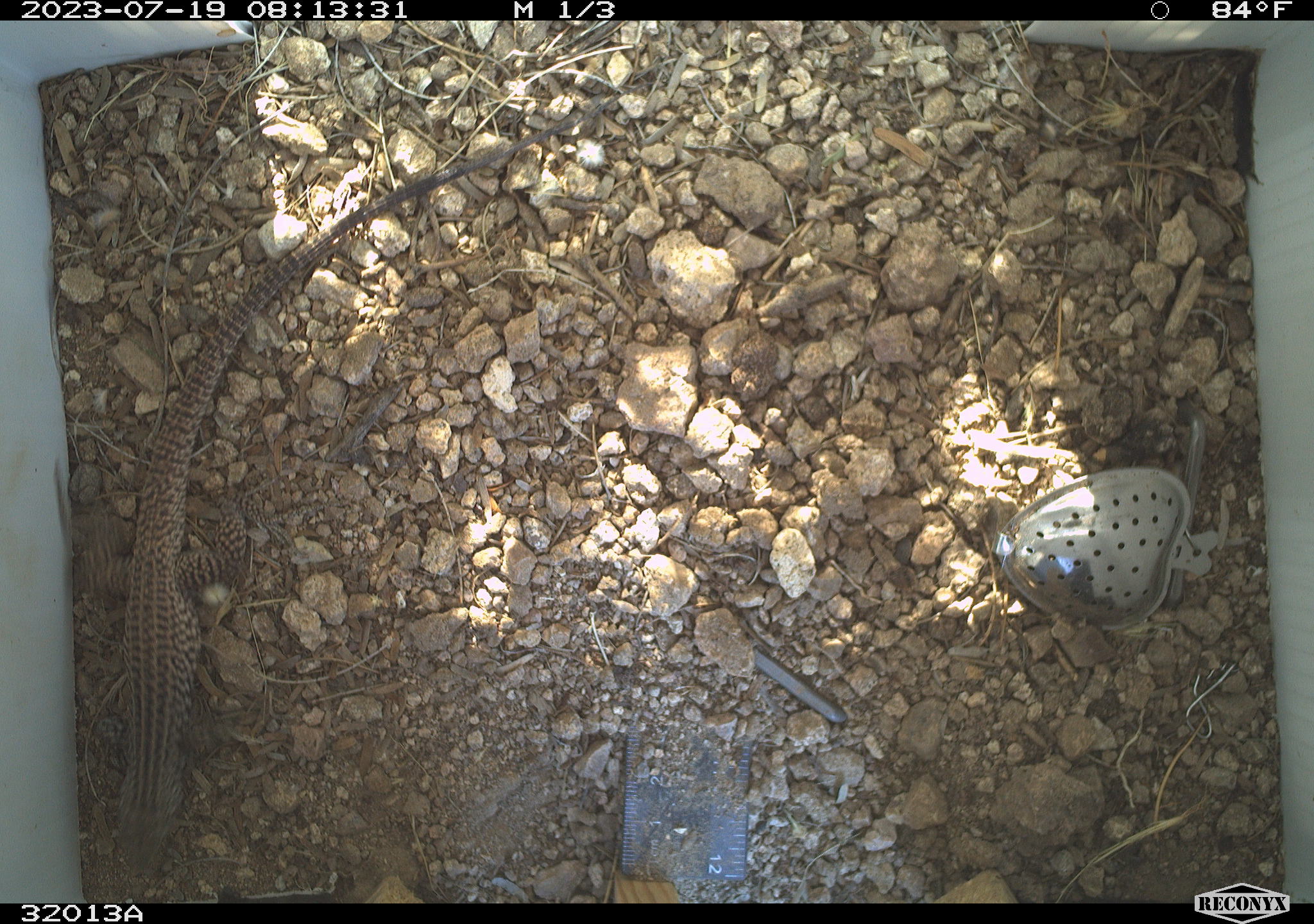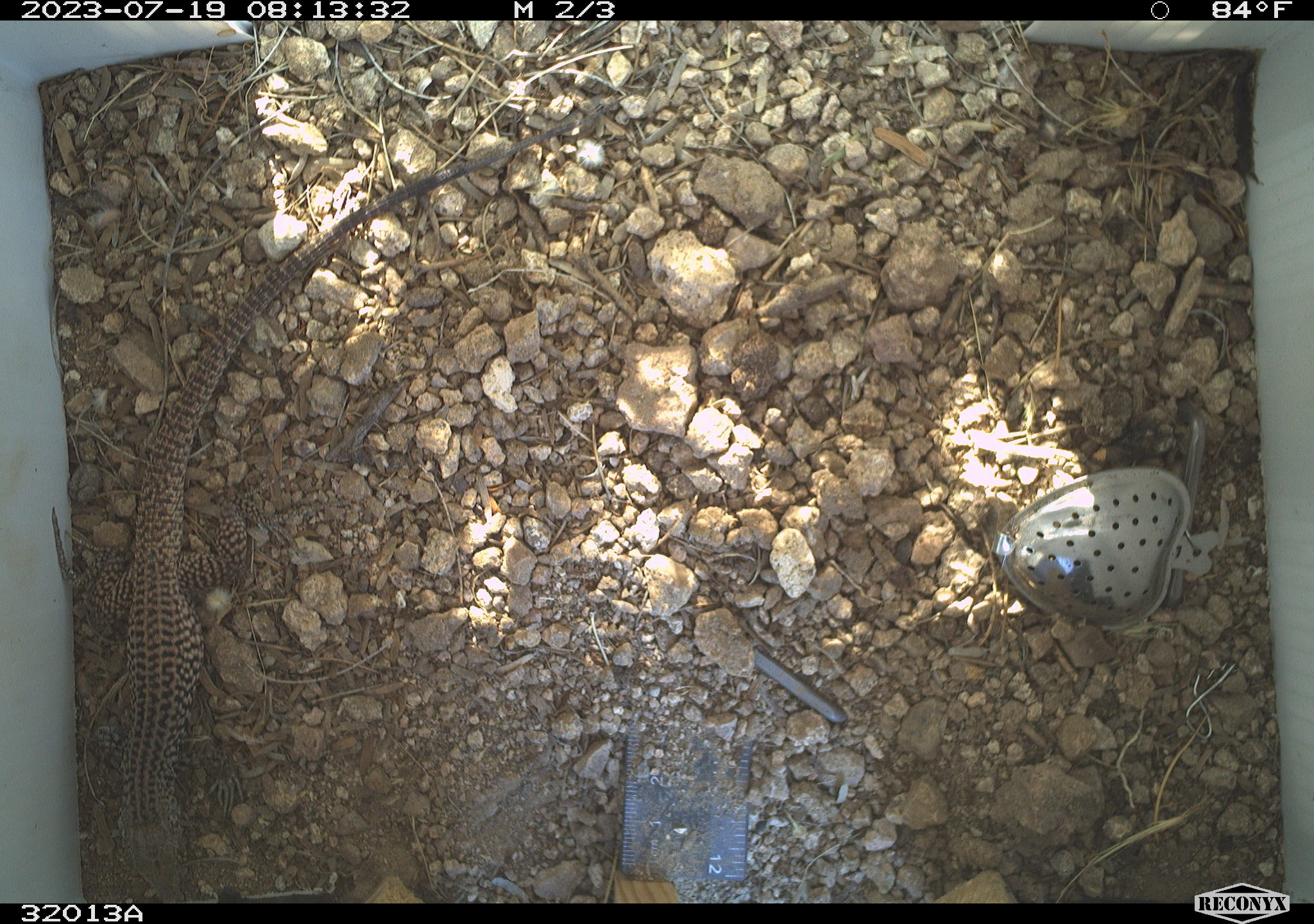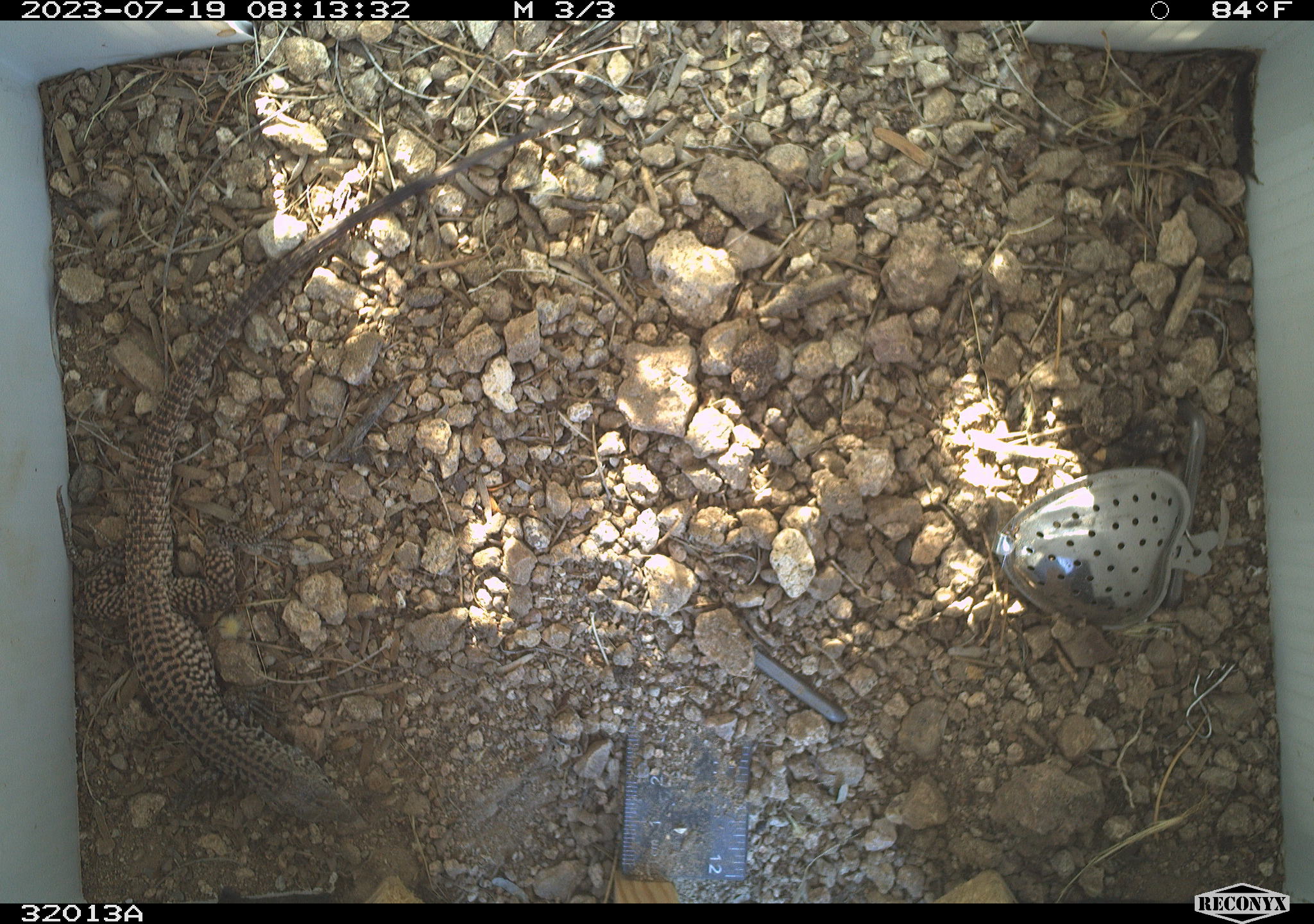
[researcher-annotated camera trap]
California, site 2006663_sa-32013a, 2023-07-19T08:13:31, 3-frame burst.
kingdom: Animalia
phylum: Chordata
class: Reptilia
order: Squamata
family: Teiidae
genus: Aspidoscelis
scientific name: Aspidoscelis tigris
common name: western whiptail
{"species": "western whiptail (Aspidoscelis tigris)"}